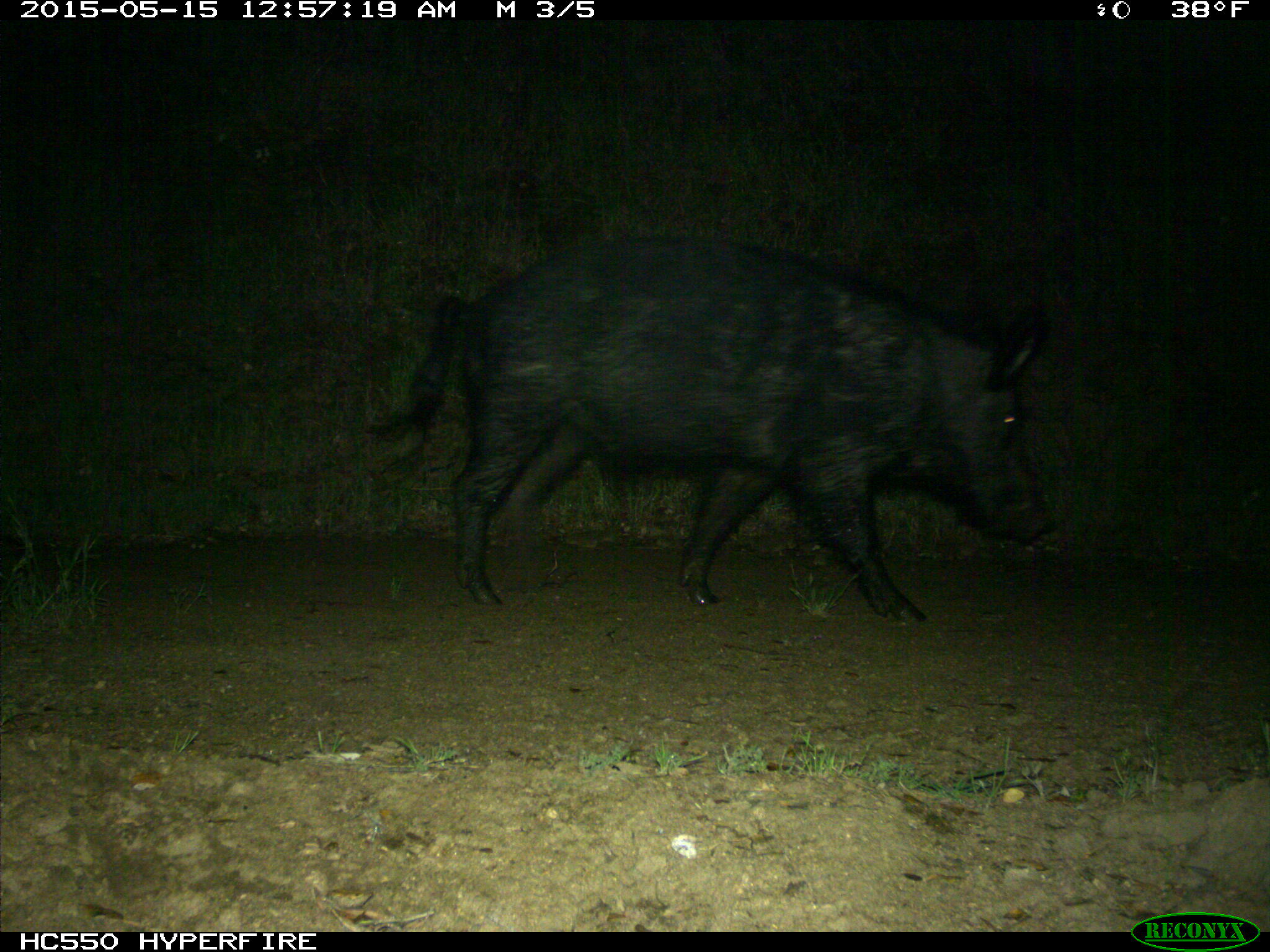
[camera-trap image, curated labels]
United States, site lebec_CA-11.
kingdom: Animalia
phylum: Chordata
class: Mammalia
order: Artiodactyla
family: Suidae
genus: Sus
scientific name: Sus scrofa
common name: wild boar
Sus scrofa (wild boar).